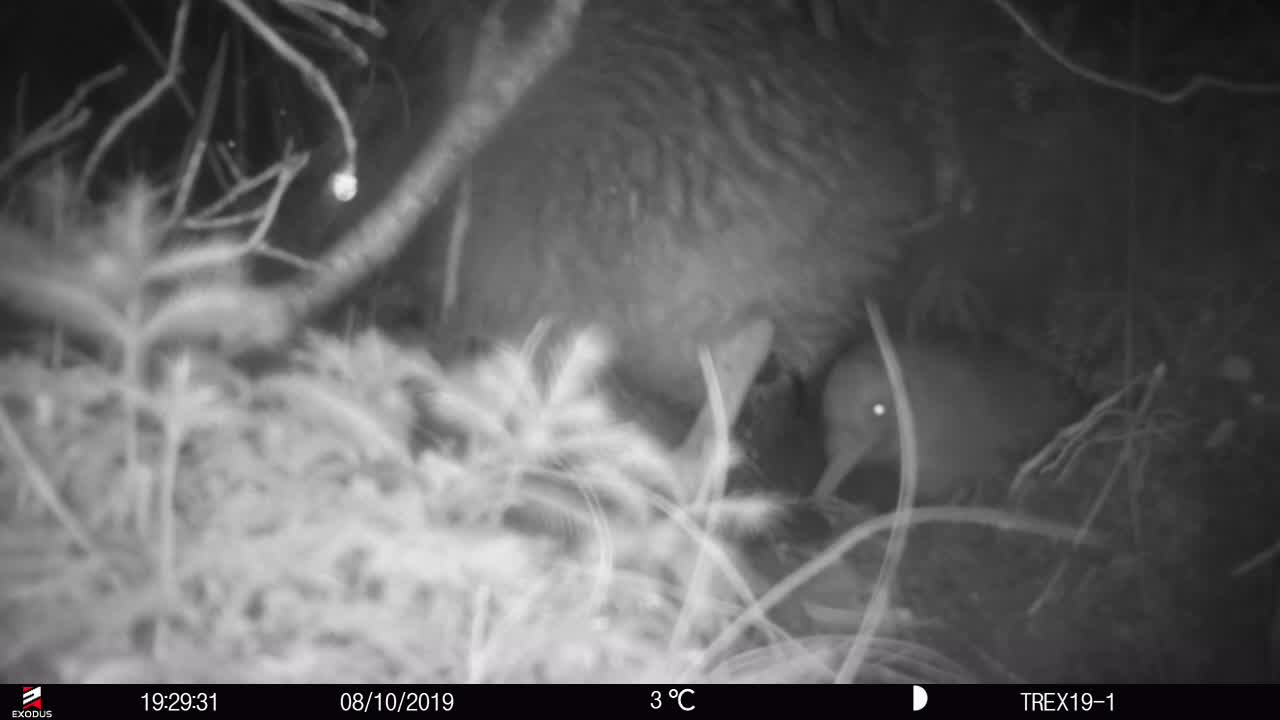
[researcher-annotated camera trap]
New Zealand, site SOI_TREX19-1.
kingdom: Animalia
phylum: Chordata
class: Aves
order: Apterygiformes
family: Apterygidae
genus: Apteryx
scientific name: Apteryx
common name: kiwi